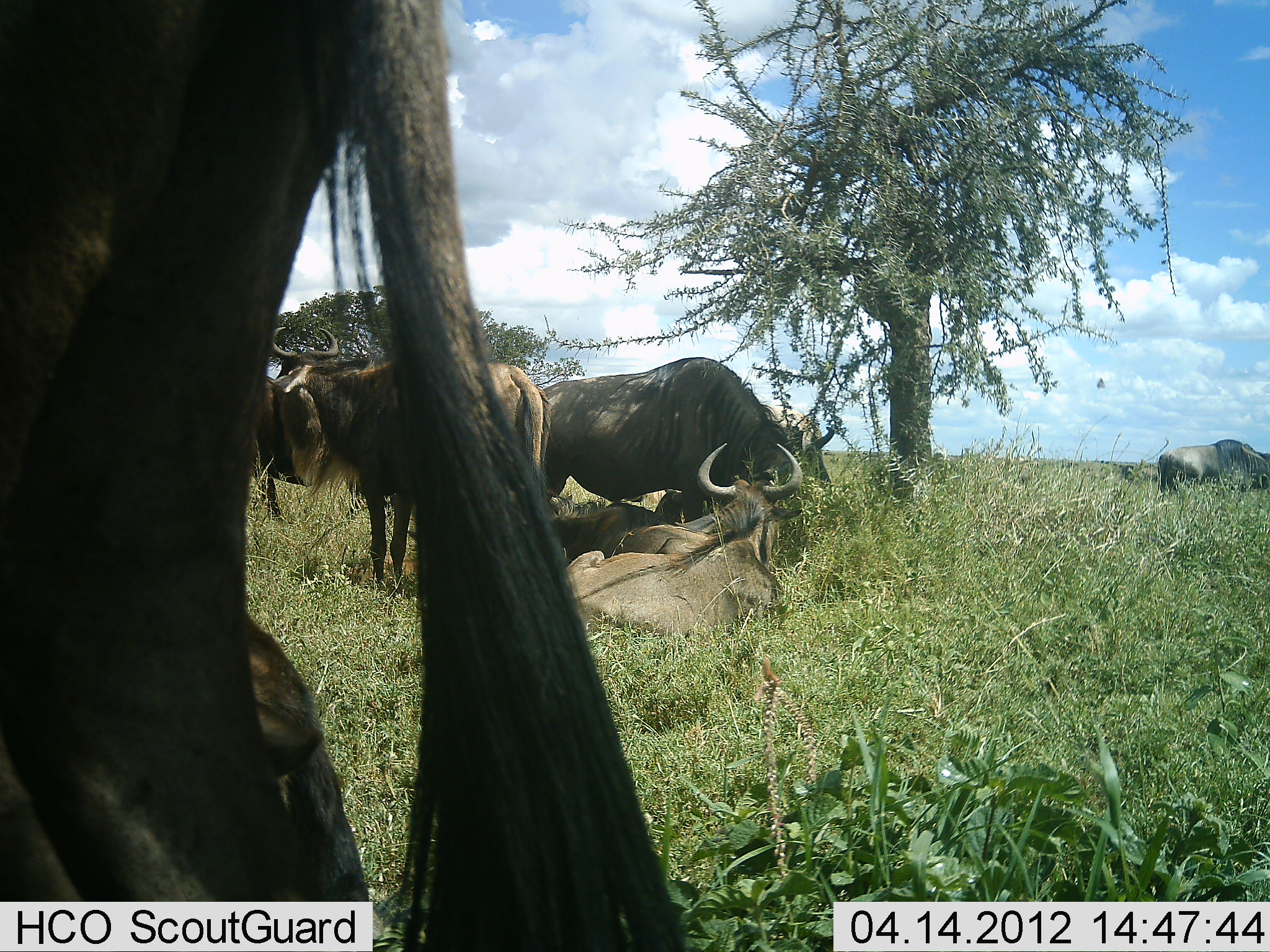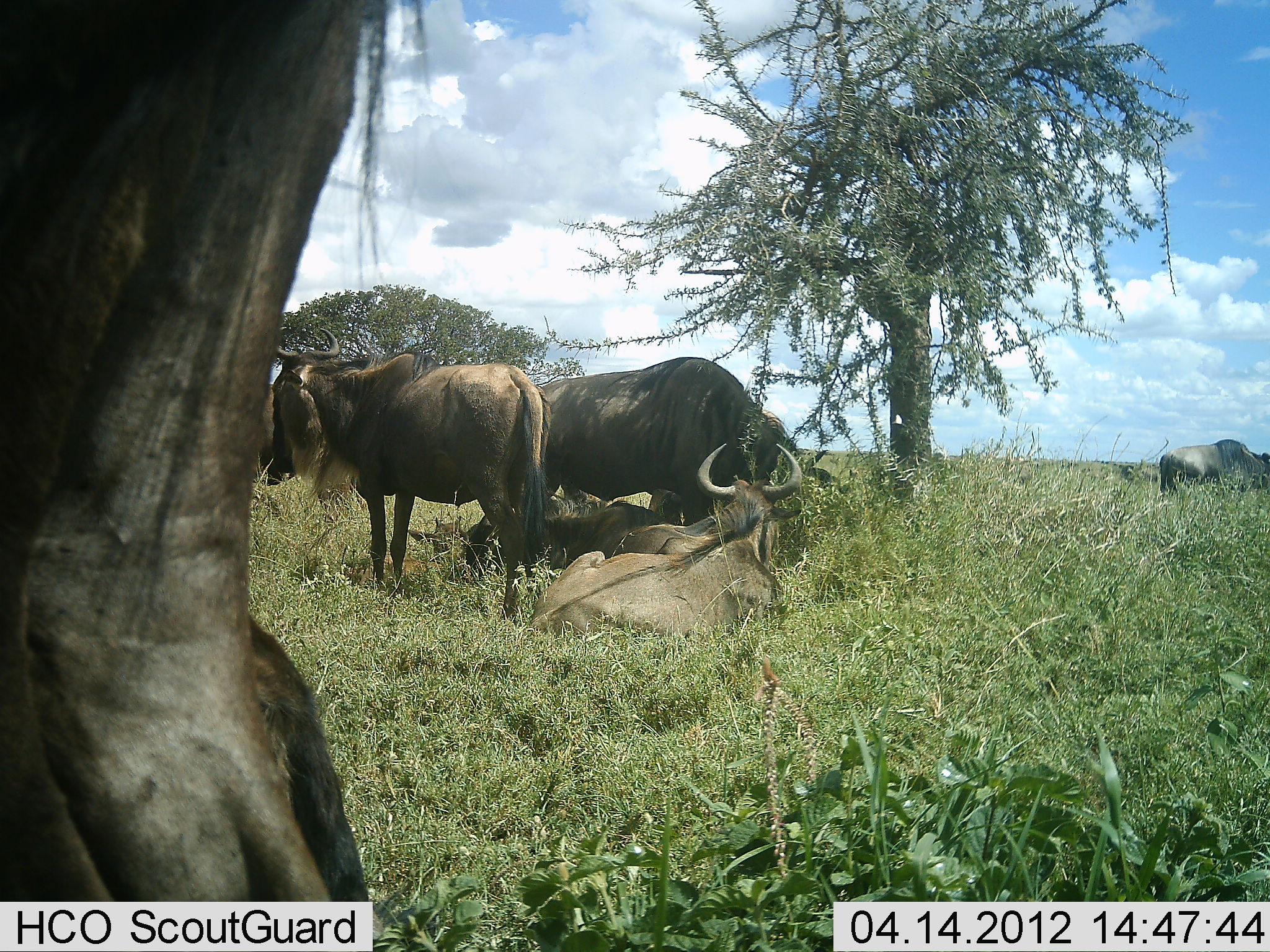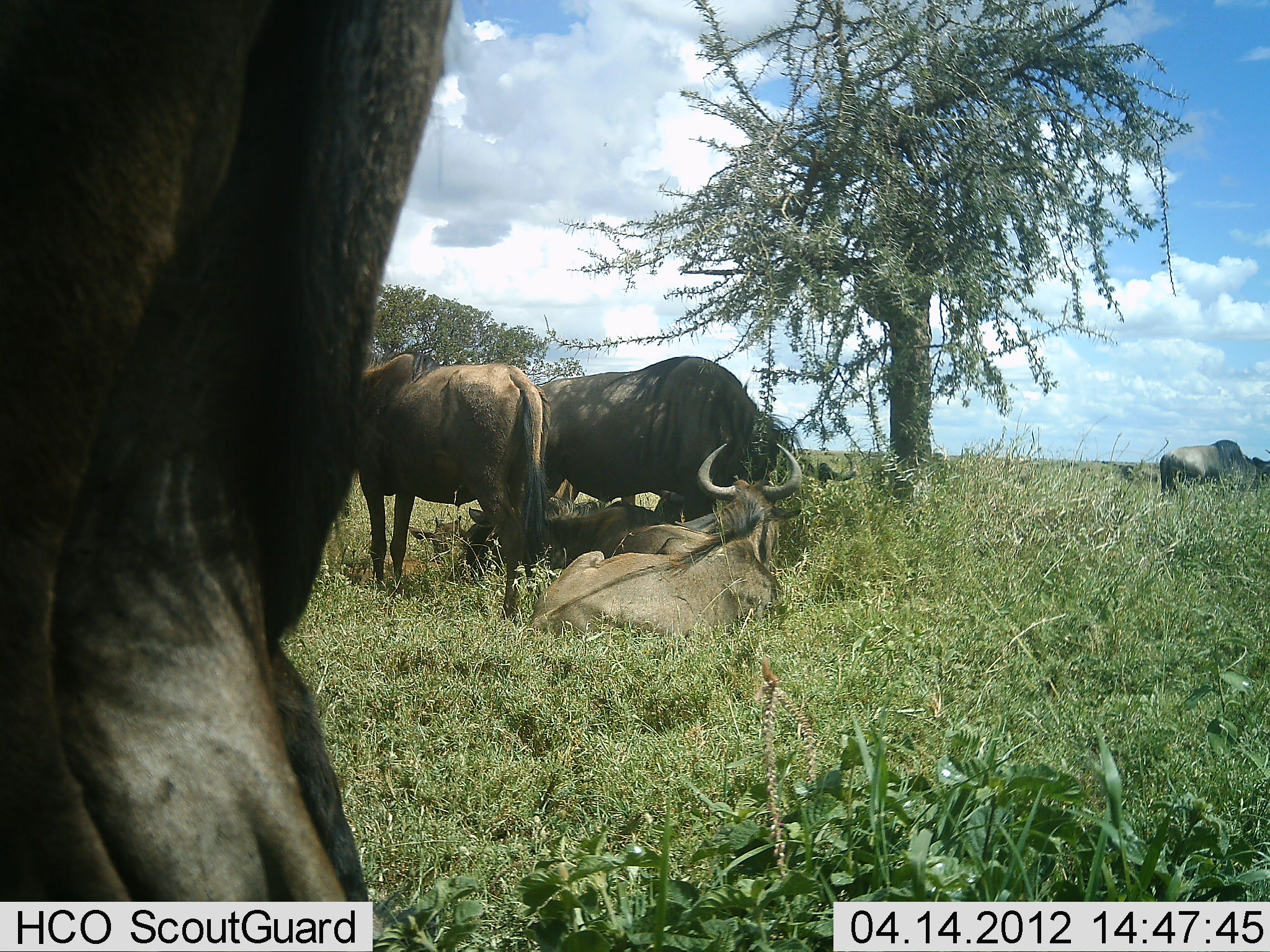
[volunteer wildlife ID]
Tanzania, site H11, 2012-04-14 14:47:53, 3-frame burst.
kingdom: Animalia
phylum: Chordata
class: Mammalia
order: Artiodactyla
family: Bovidae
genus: Connochaetes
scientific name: Connochaetes taurinus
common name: blue wildebeest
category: wildebeest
Wildebeest (blue wildebeest) (Connochaetes taurinus), count 6. Behavior (volunteer vote fractions): standing 77%, resting 95%, moving 5%, interacting 0%. Young present (vote fraction): 5%. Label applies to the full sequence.